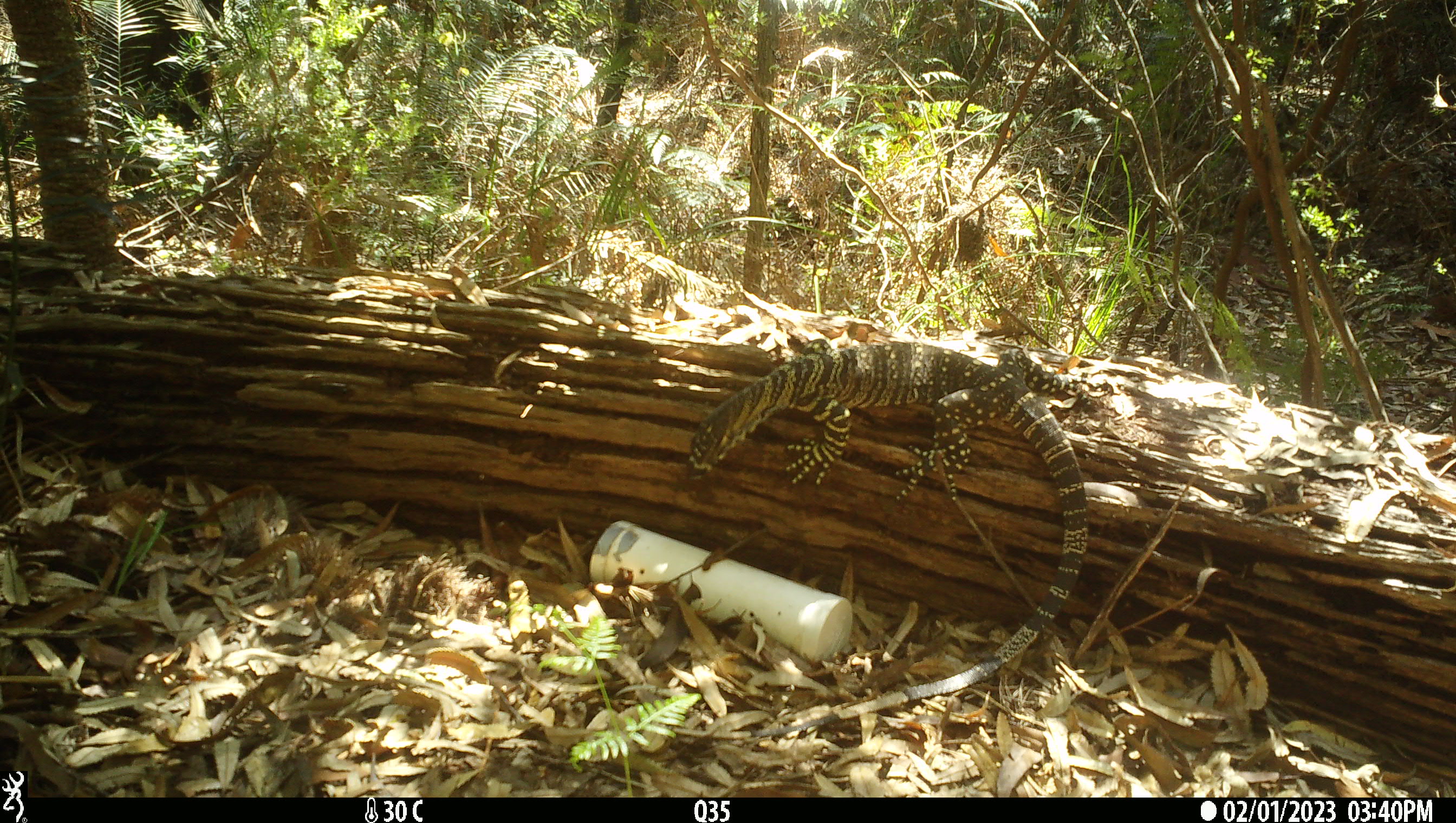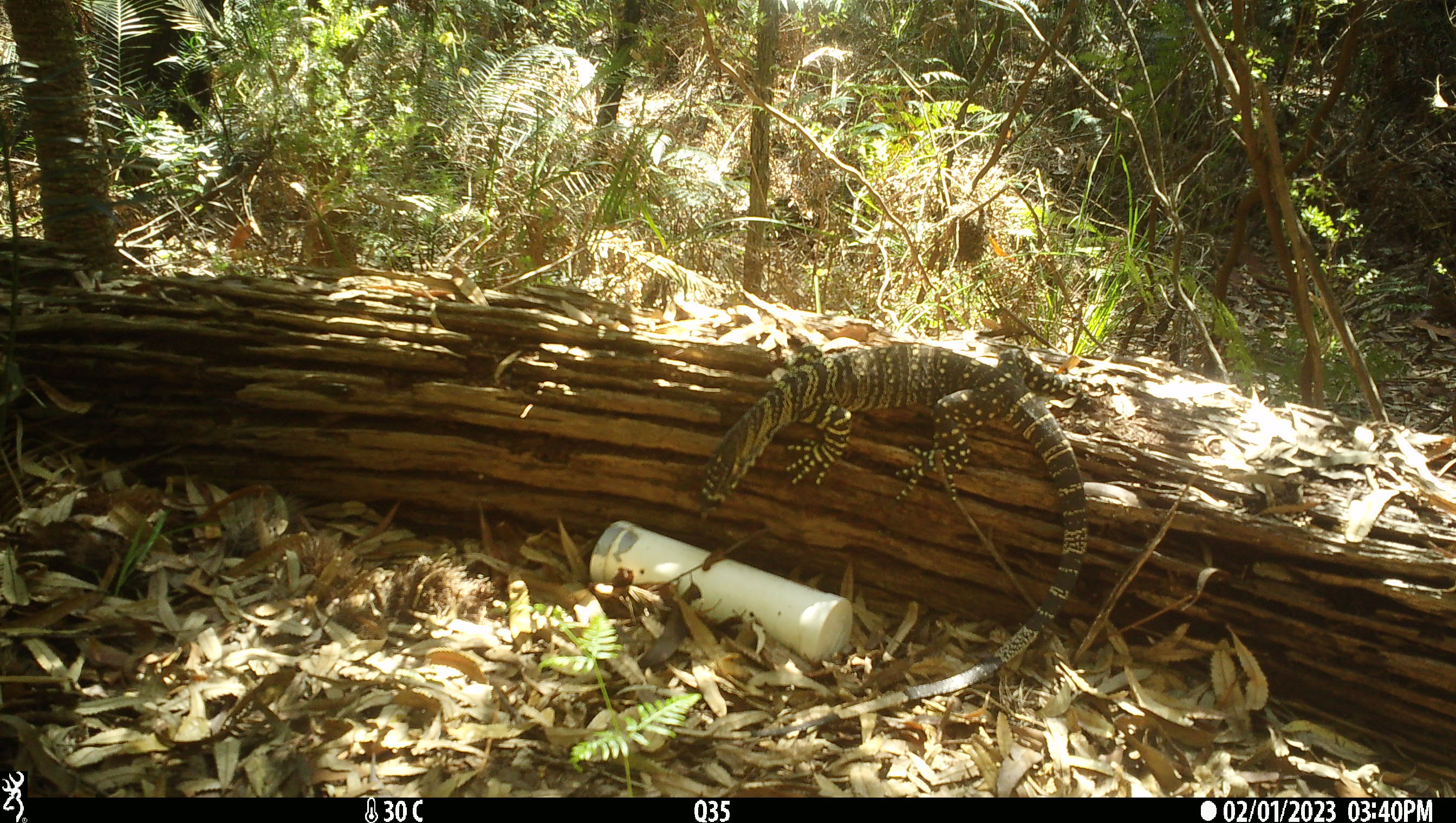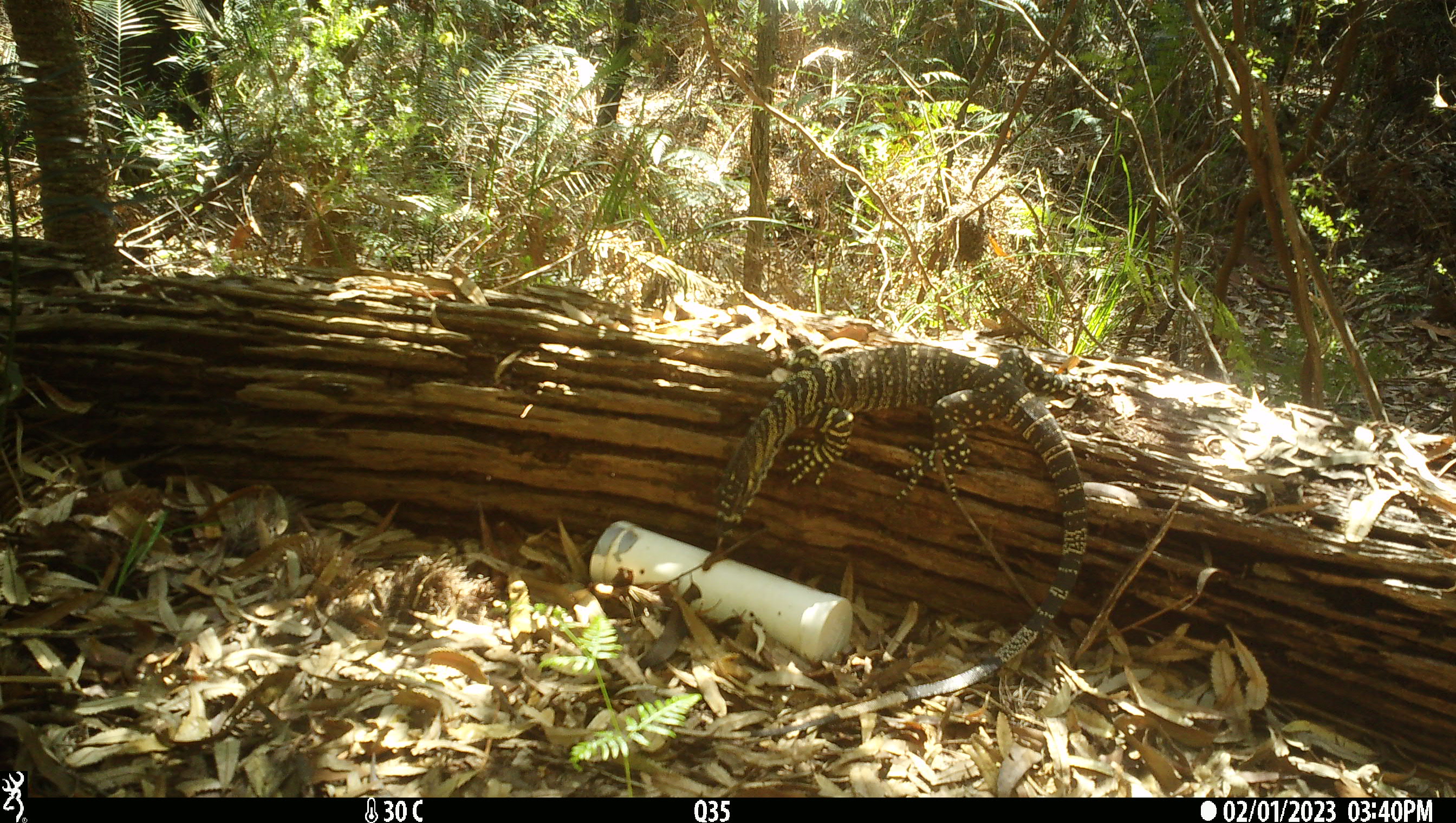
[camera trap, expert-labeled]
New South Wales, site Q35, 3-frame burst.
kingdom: Animalia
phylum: Chordata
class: Reptilia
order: Squamata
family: Varanidae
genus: Varanus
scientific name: Varanus varius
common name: lace monitor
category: goanna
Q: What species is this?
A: Goanna (lace monitor) (Varanus varius).